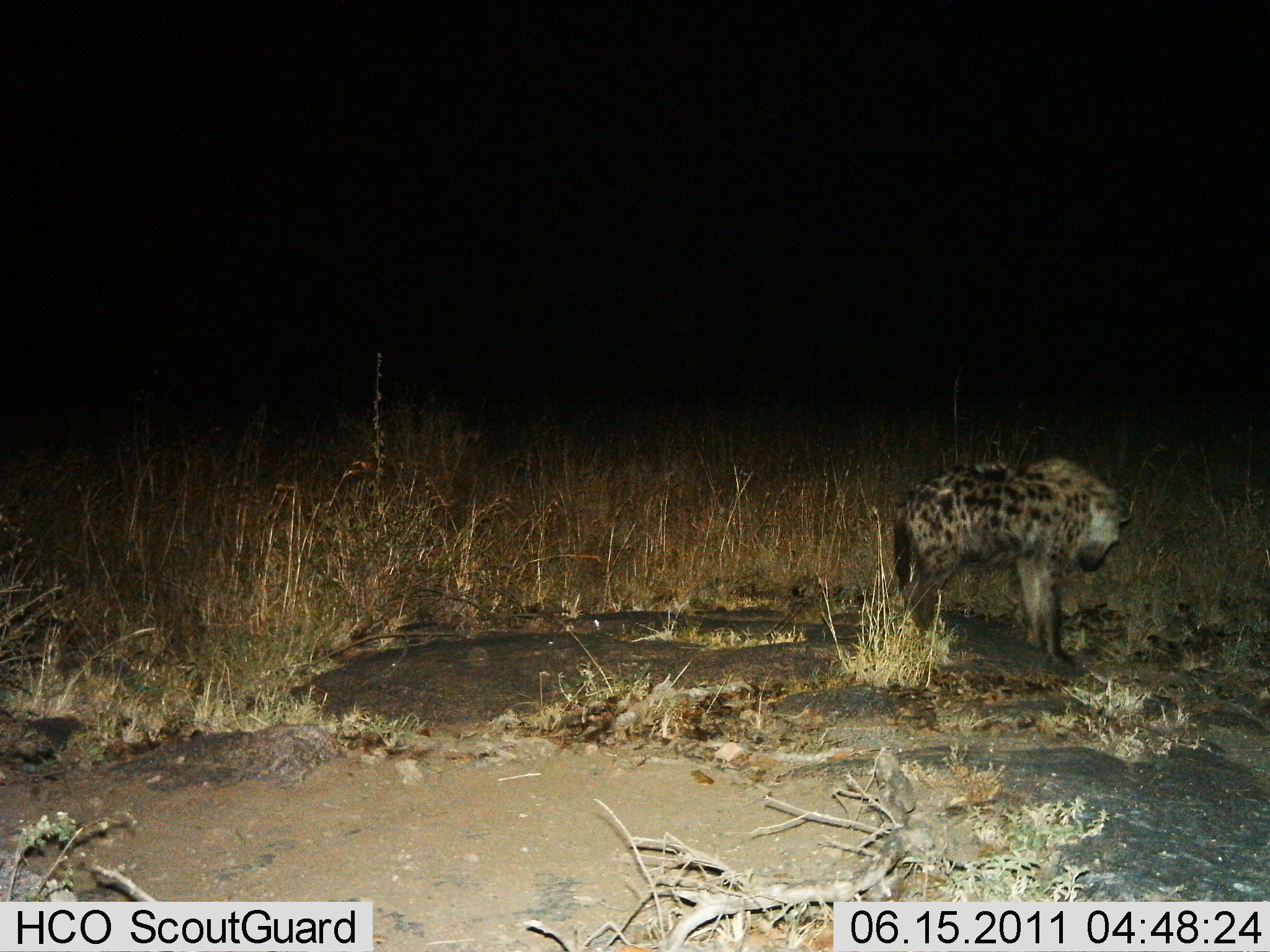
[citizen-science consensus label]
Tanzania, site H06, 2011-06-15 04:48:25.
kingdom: Animalia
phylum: Chordata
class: Mammalia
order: Carnivora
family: Hyaenidae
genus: Crocuta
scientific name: Crocuta crocuta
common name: spotted hyena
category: hyenaspotted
Hyenaspotted (spotted hyena) (Crocuta crocuta), count 1. Behavior (volunteer vote fractions): standing 100%, resting 0%, moving 0%, interacting 0%. Young present (vote fraction): 0%. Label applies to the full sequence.